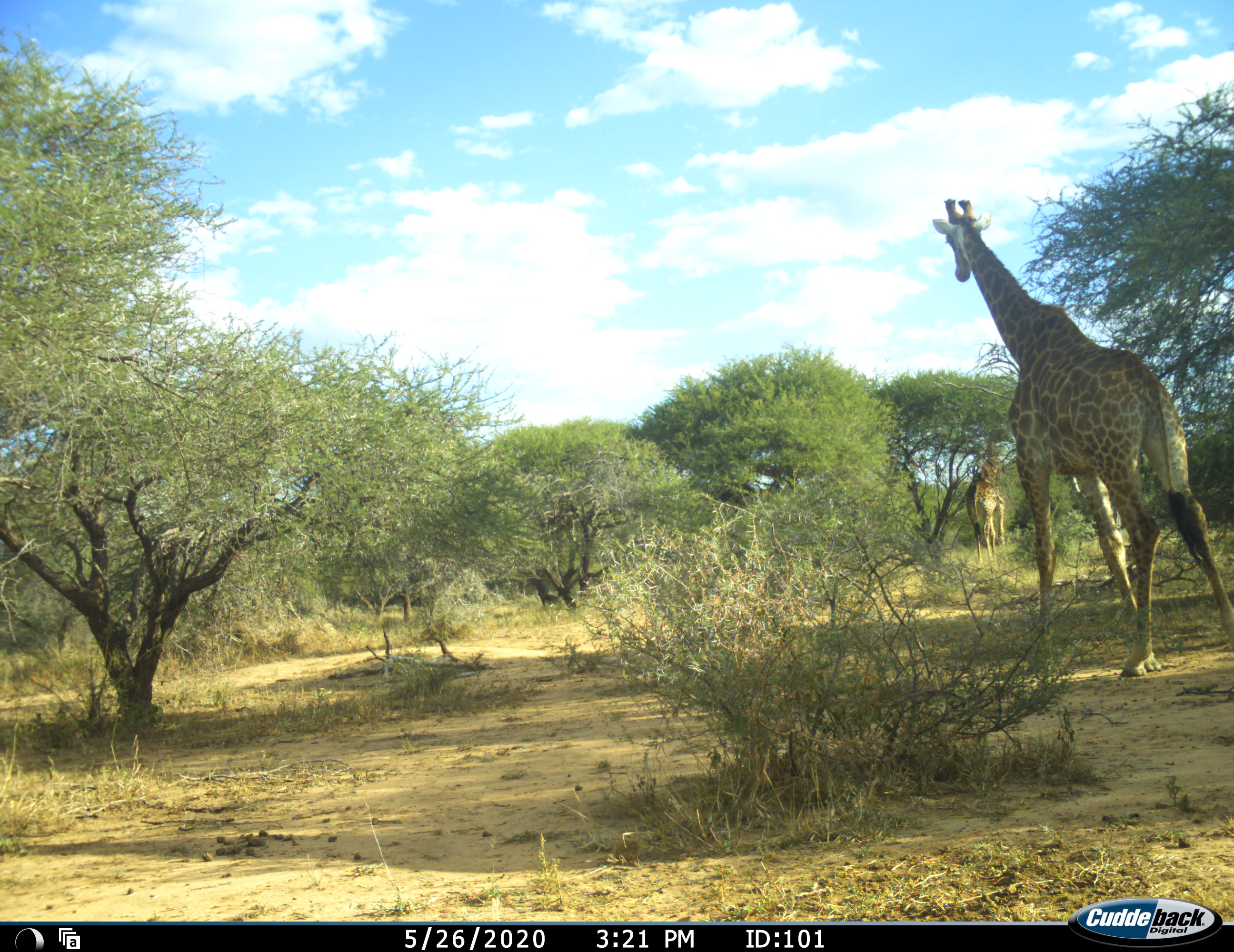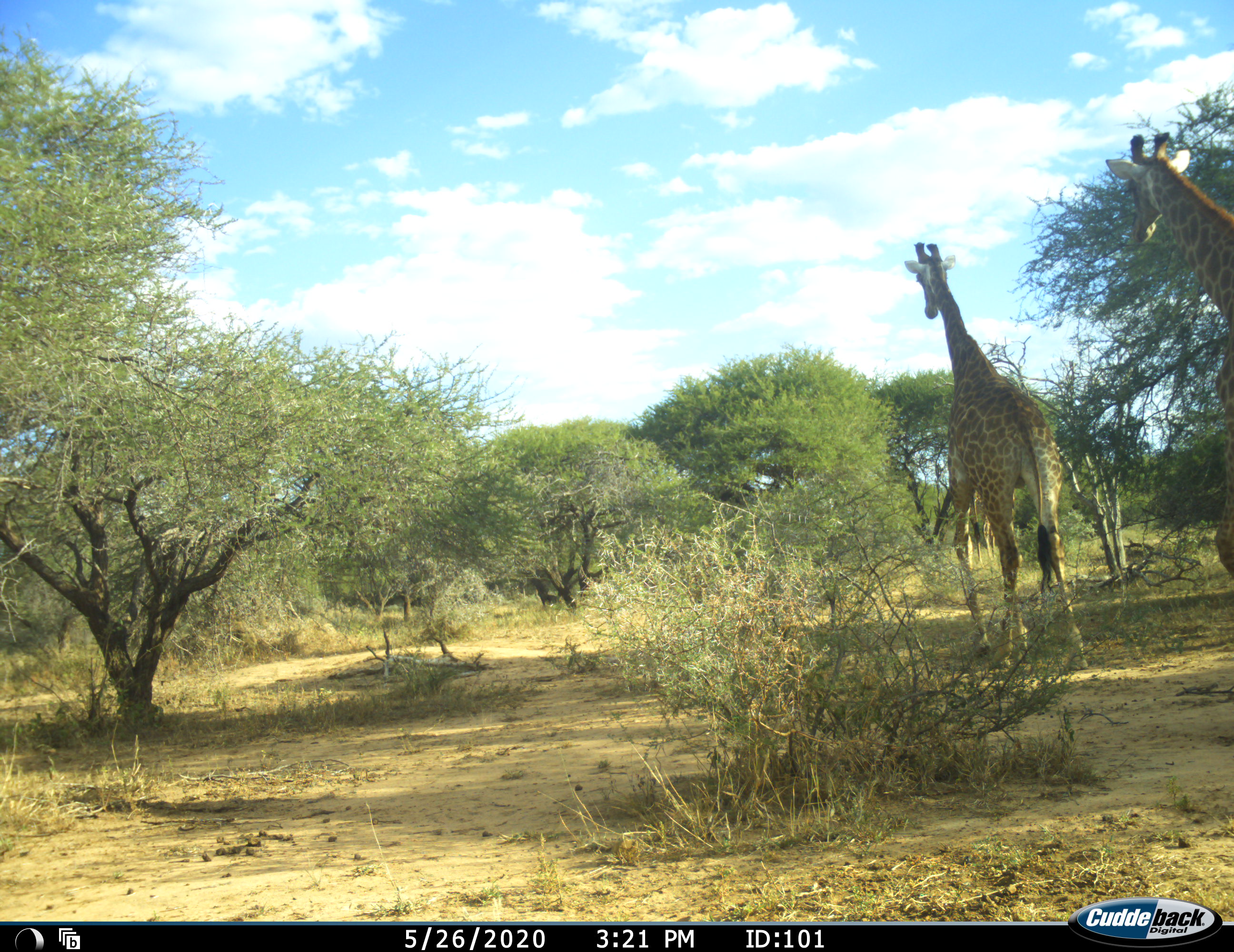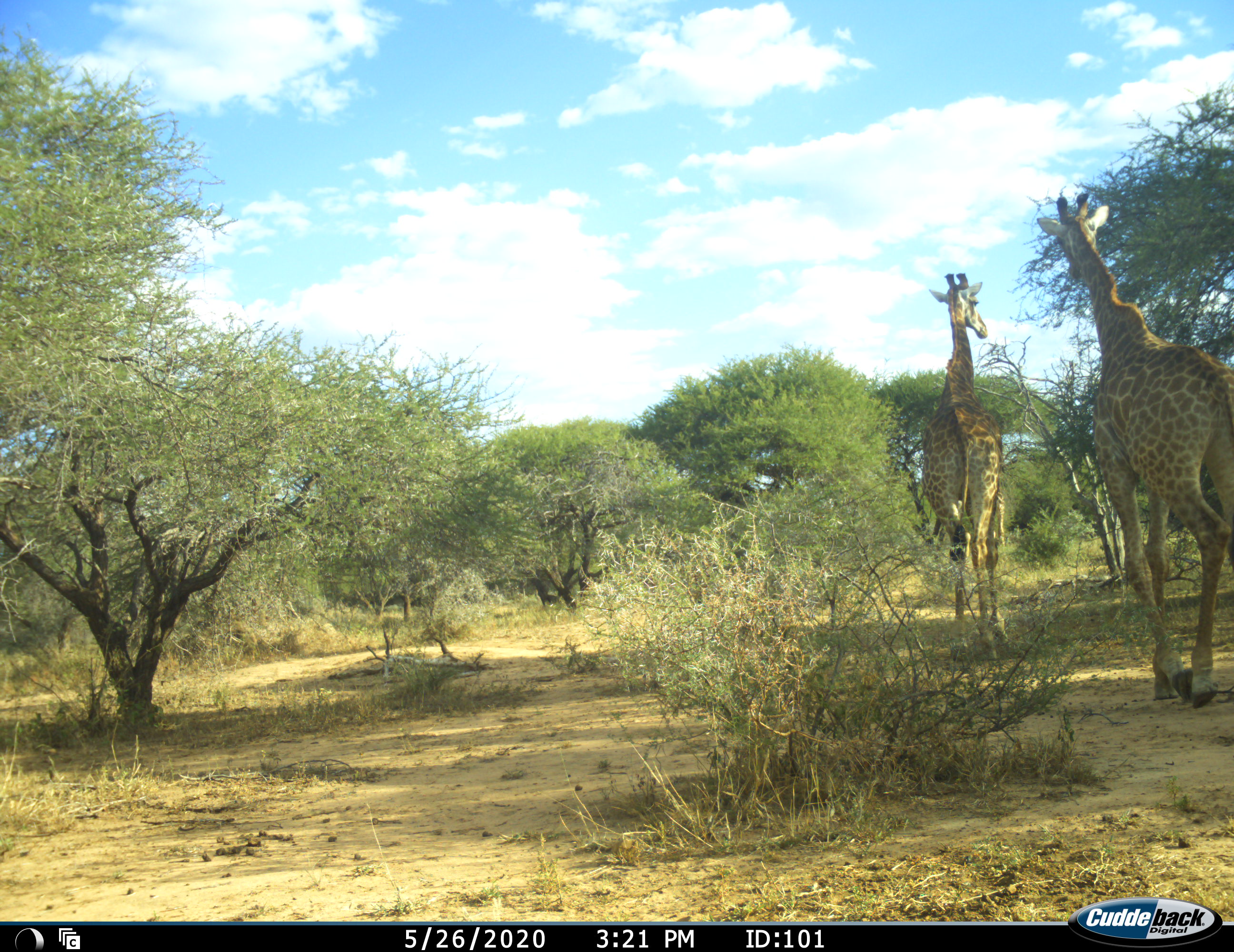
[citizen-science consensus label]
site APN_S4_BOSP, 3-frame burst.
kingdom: Animalia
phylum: Chordata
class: Mammalia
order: Artiodactyla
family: Giraffidae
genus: Giraffa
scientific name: Giraffa camelopardalis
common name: giraffe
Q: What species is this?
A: Giraffe (Giraffa camelopardalis).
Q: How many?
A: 3.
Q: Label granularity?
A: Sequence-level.